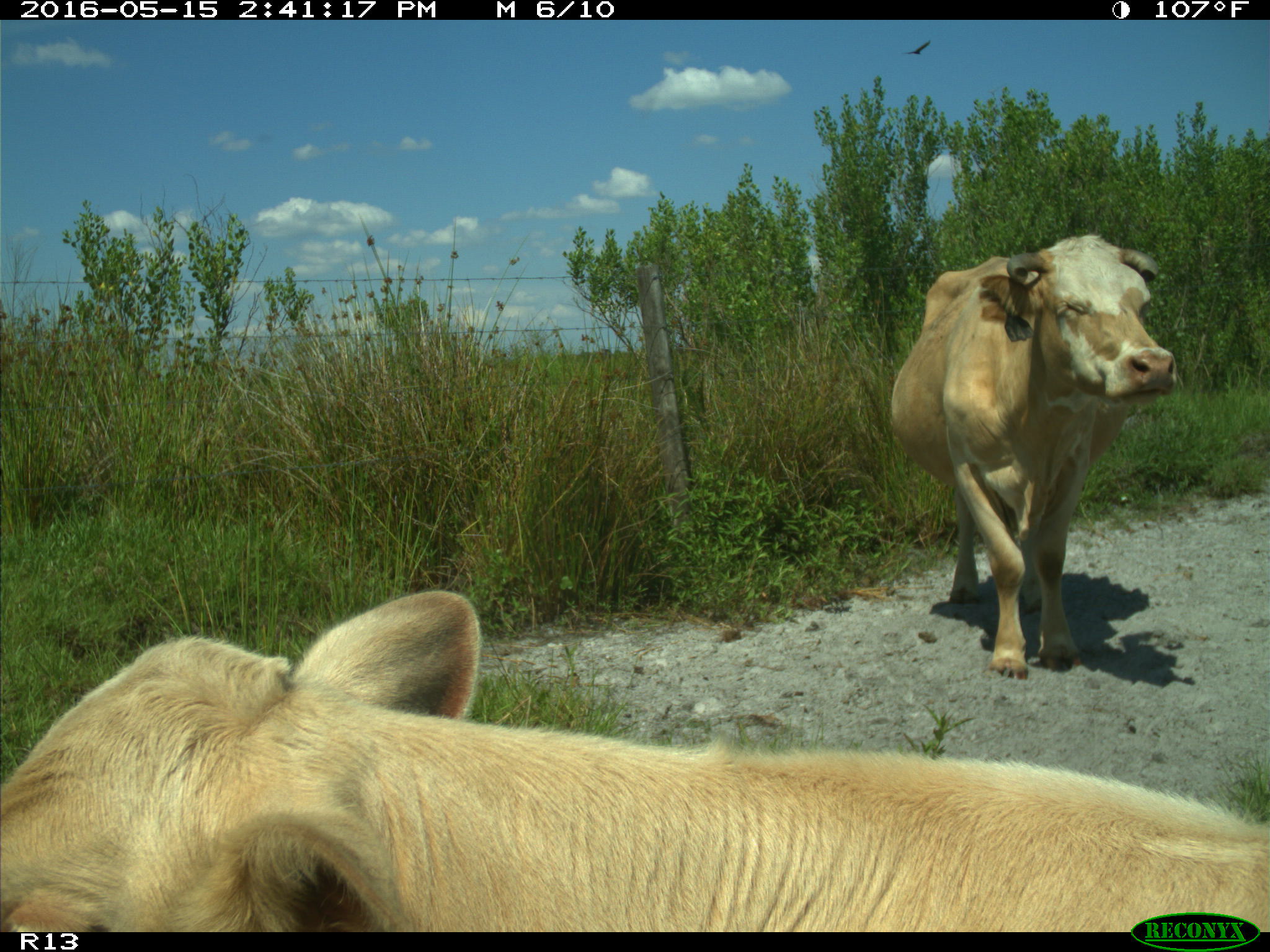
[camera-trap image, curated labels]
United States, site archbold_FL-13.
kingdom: Animalia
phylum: Chordata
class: Mammalia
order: Artiodactyla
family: Bovidae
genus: Bos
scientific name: Bos taurus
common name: domestic cow